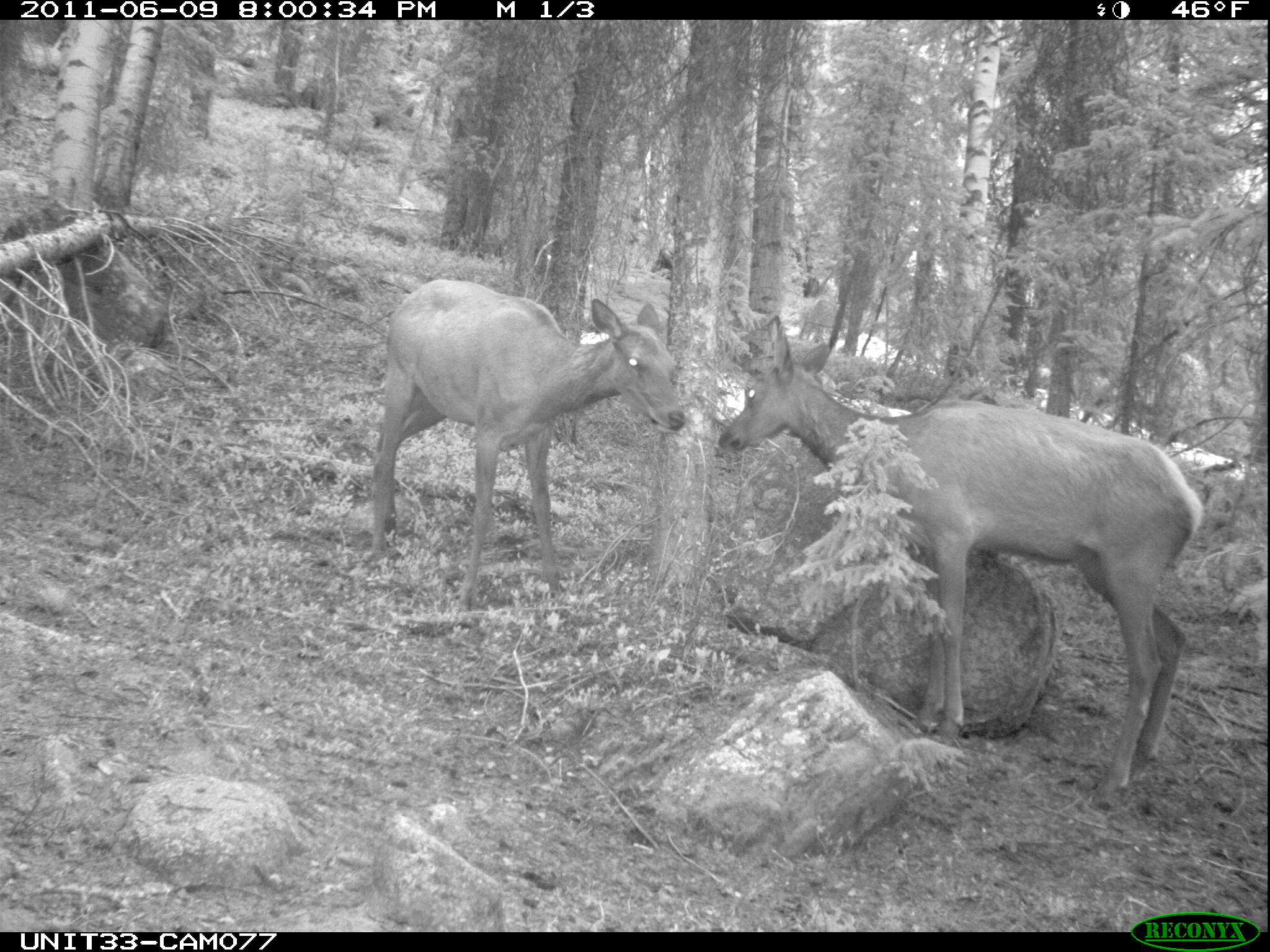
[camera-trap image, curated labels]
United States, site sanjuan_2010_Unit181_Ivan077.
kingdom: Animalia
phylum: Chordata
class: Mammalia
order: Artiodactyla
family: Cervidae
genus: Cervus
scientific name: Cervus elaphus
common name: red deer